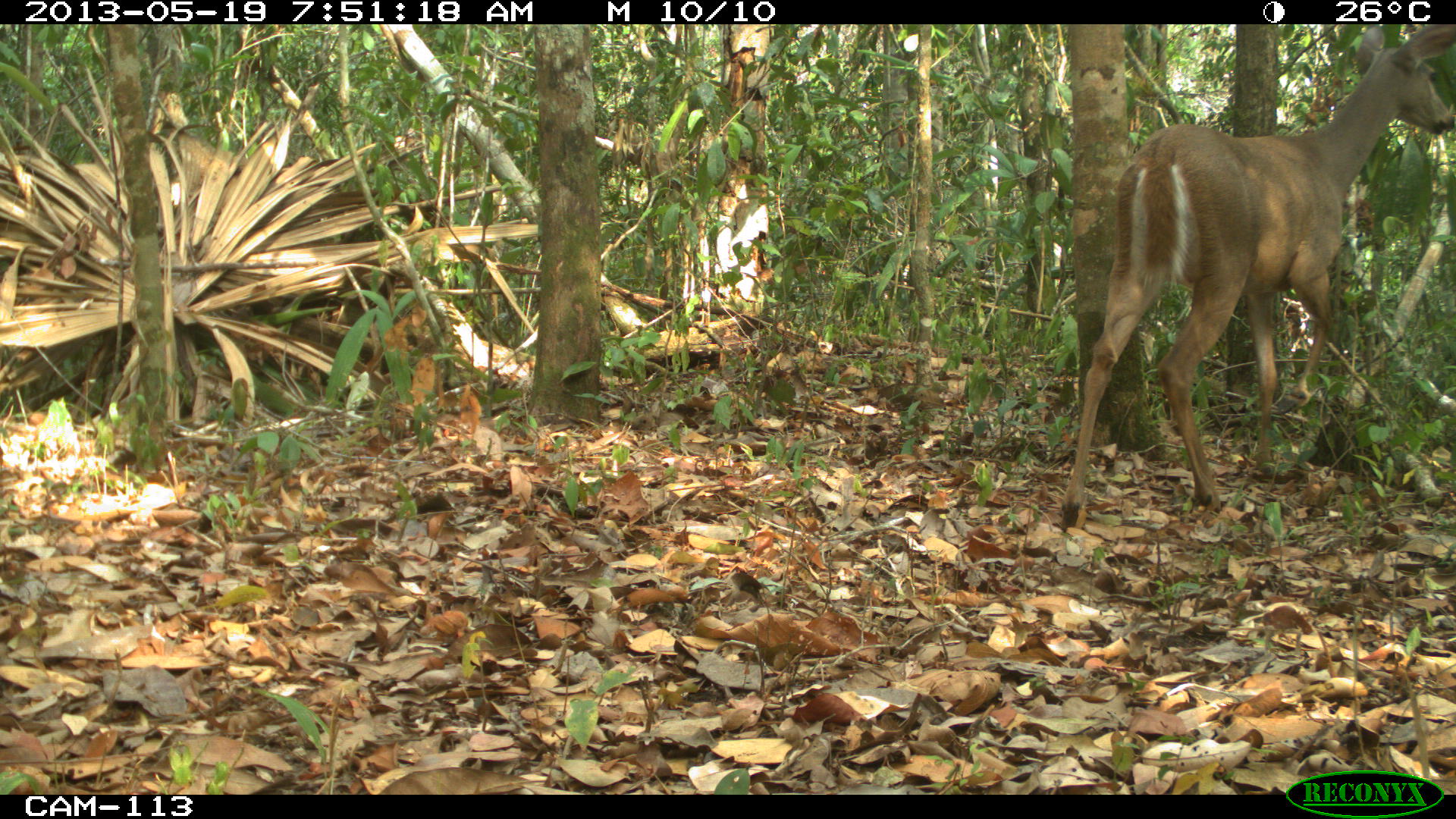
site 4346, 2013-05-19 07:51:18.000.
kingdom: Animalia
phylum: Chordata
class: Mammalia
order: Artiodactyla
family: Cervidae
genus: Odocoileus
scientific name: Odocoileus virginianus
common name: white-tailed deer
Odocoileus virginianus (white-tailed deer), count 1, sex female.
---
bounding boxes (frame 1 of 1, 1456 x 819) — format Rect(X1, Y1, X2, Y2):
odocoileus virginianus: Rect(1059, 21, 1456, 532)